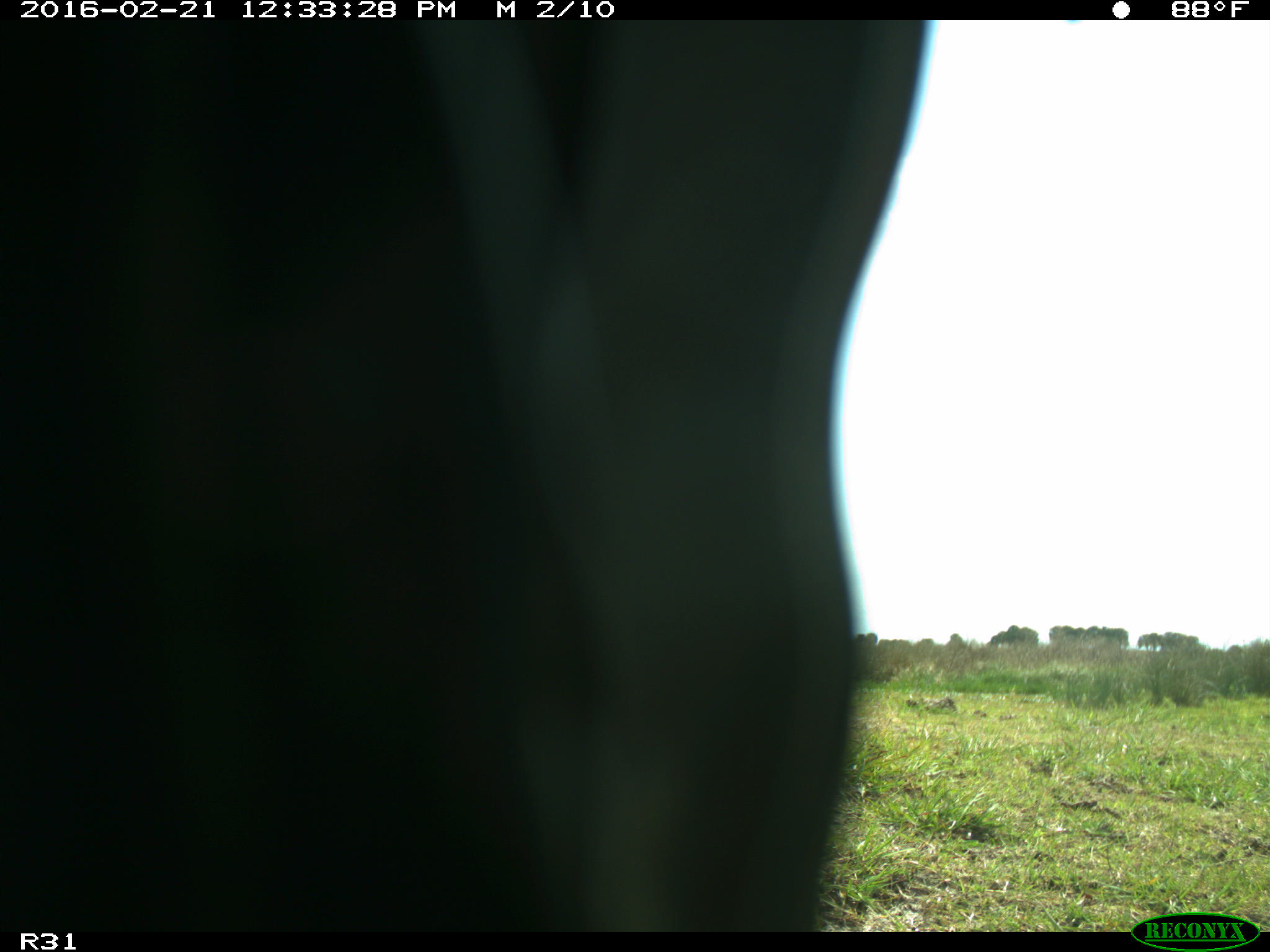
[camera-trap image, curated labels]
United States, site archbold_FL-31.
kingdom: Animalia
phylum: Chordata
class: Aves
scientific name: Aves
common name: birds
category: unidentified bird